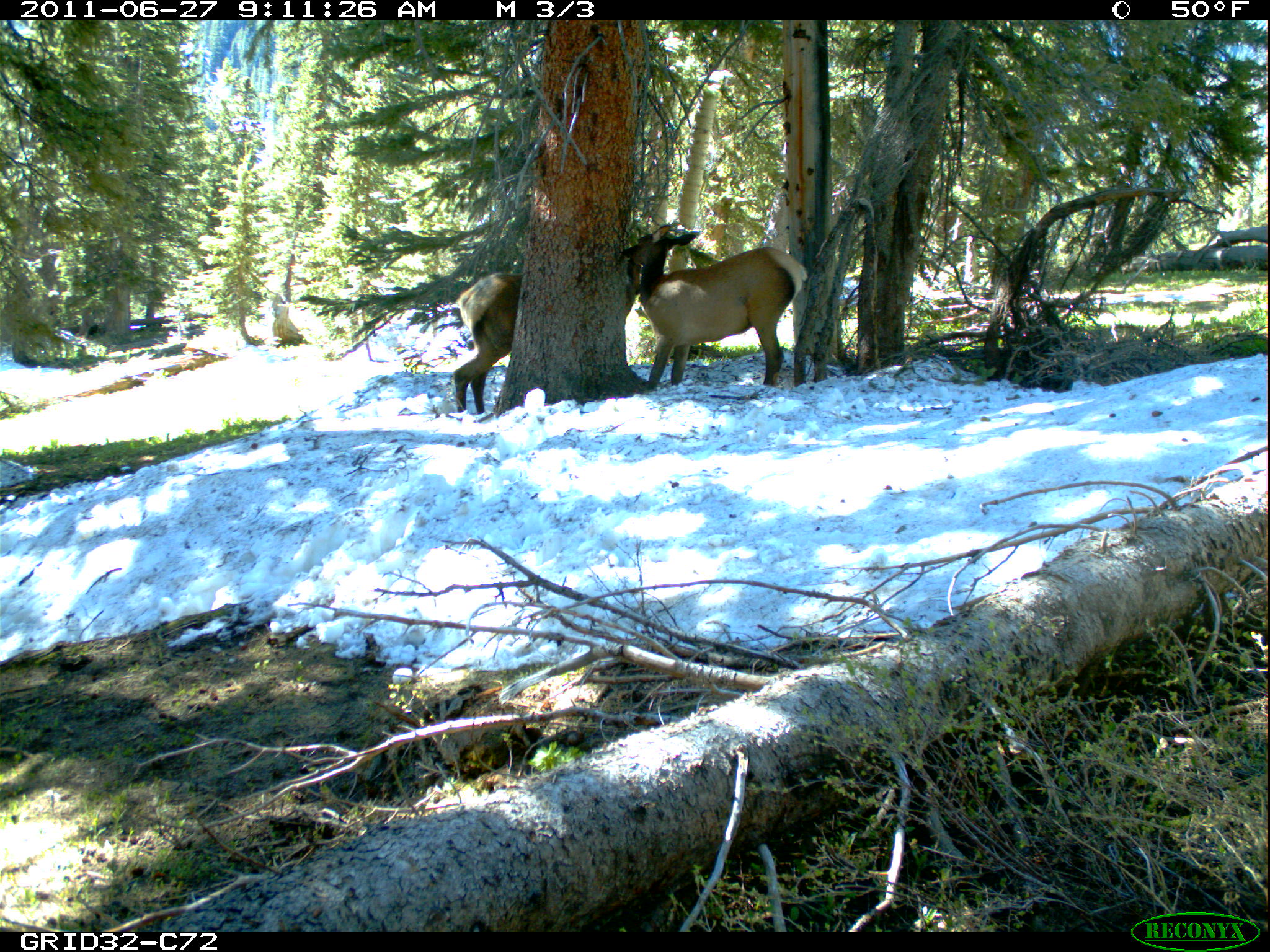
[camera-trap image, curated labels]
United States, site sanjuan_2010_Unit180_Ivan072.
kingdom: Animalia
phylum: Chordata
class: Mammalia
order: Artiodactyla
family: Cervidae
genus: Cervus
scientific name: Cervus elaphus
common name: red deer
Cervus elaphus (red deer).